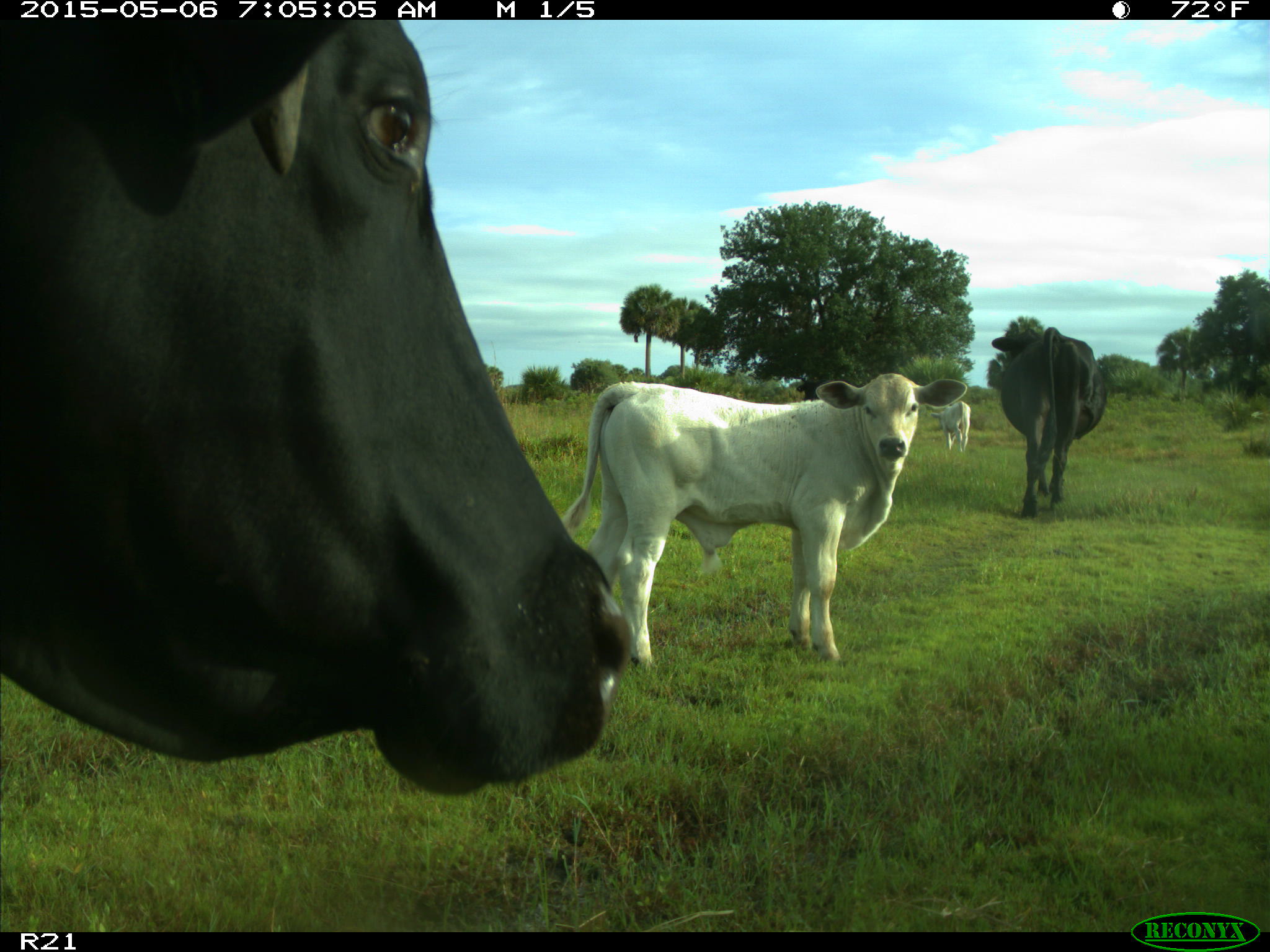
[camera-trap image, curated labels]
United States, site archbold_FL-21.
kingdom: Animalia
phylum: Chordata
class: Mammalia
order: Artiodactyla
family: Bovidae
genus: Bos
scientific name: Bos taurus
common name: domestic cow